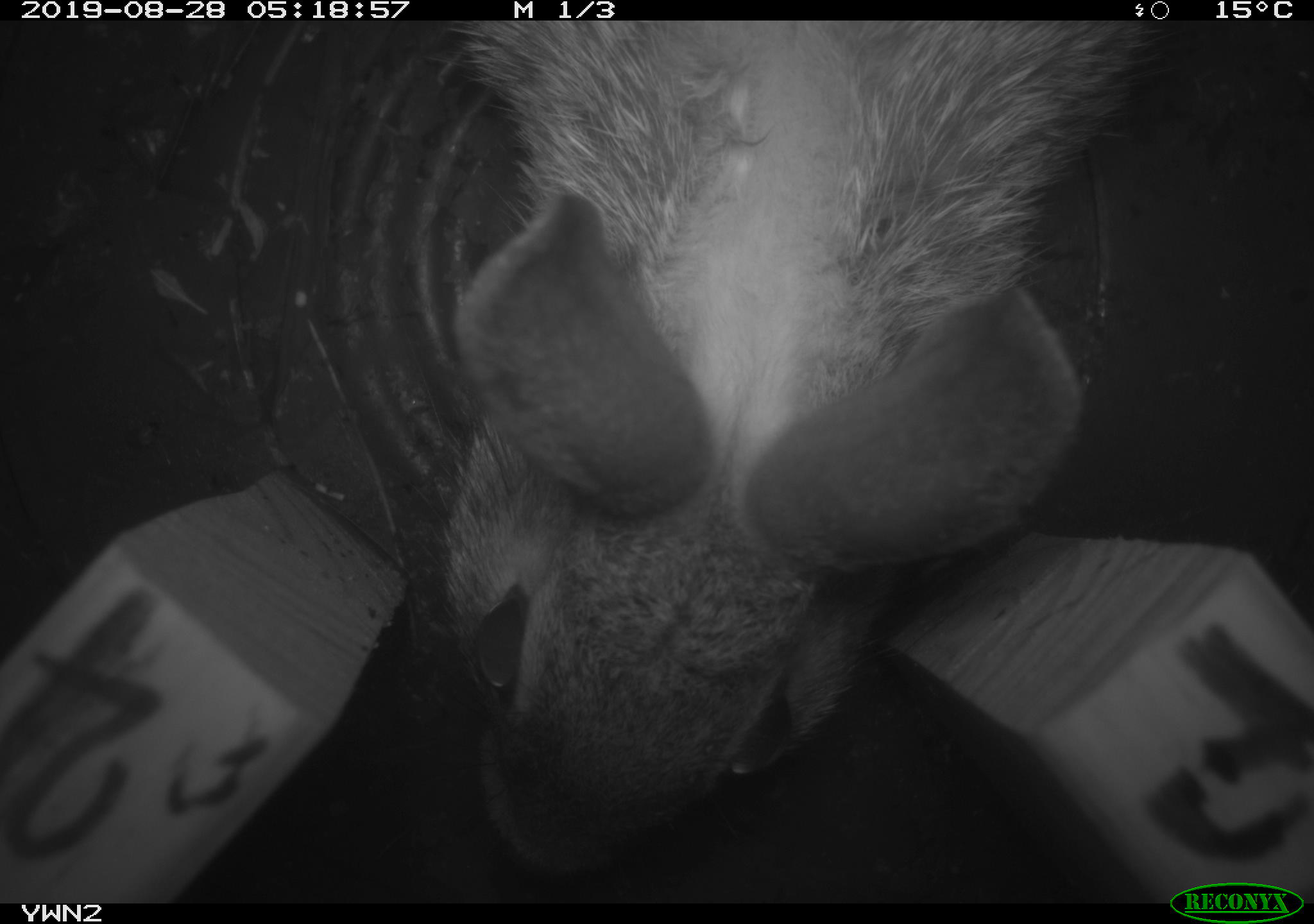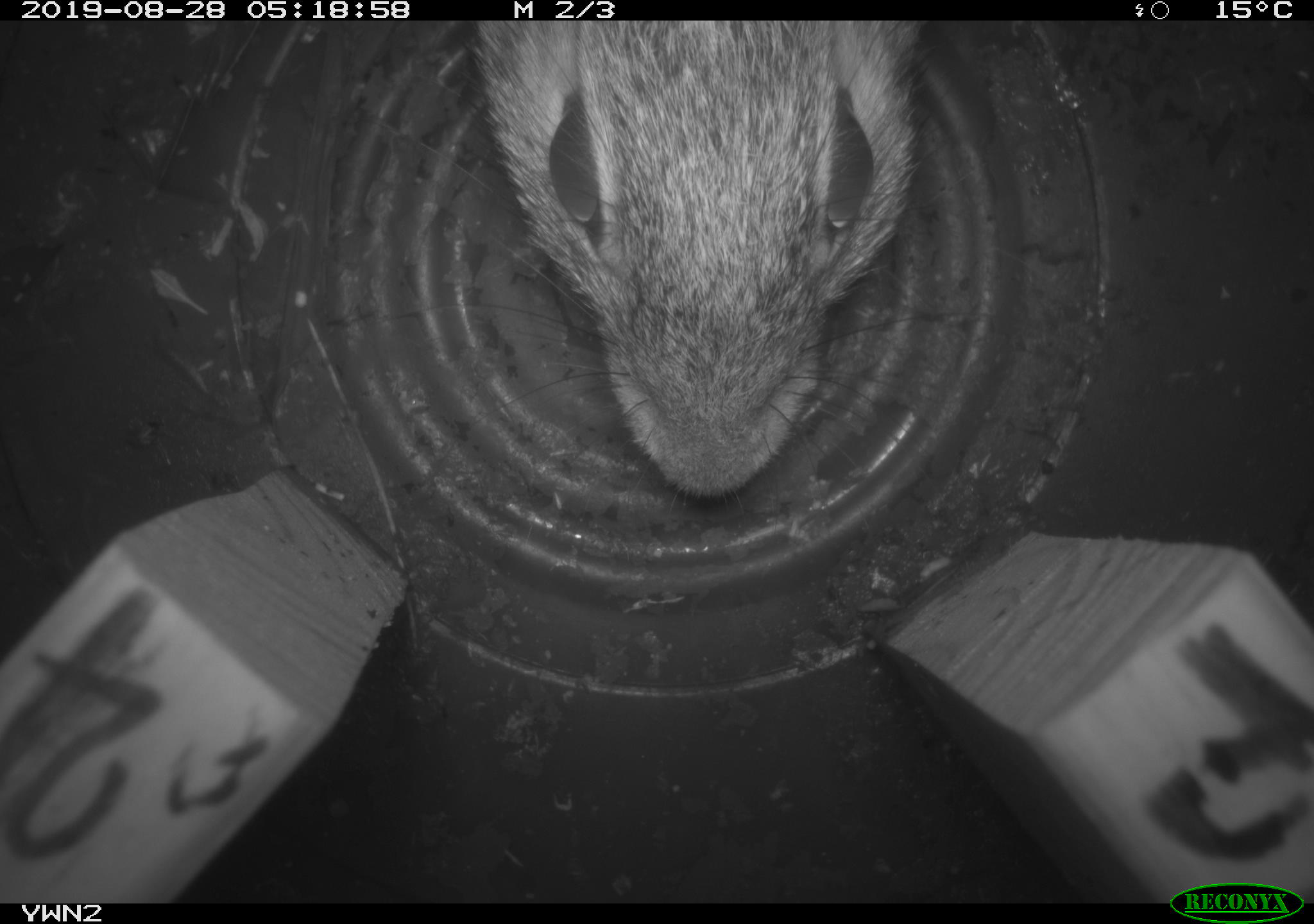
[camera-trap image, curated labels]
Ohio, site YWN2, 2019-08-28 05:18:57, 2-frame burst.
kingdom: Animalia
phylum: Chordata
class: Mammalia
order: Lagomorpha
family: Leporidae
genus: Sylvilagus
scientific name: Sylvilagus floridanus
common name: eastern cottontail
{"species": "eastern cottontail (Sylvilagus floridanus)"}